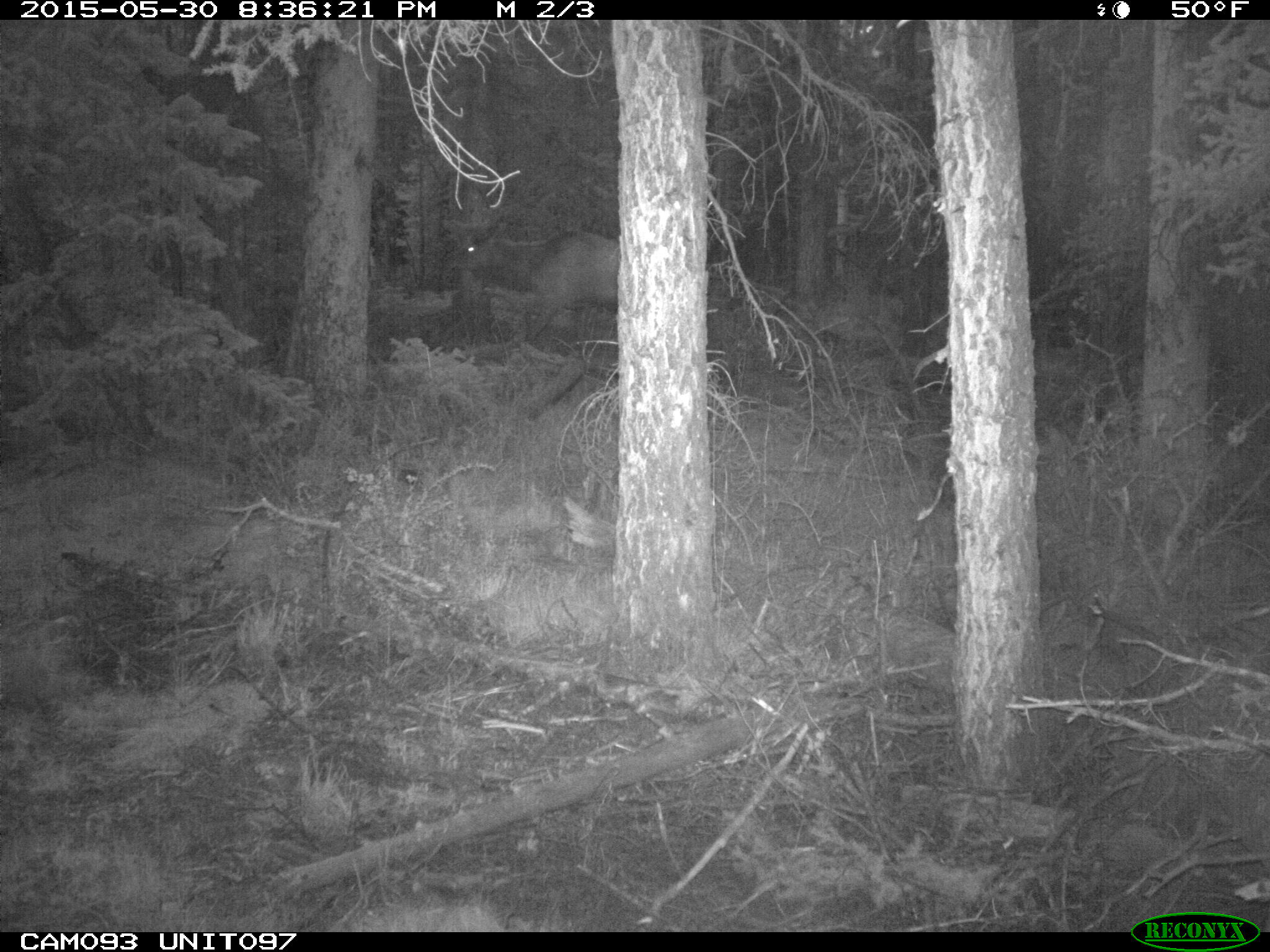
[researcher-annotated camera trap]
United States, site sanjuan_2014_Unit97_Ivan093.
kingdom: Animalia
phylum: Chordata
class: Mammalia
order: Artiodactyla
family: Cervidae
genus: Cervus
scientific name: Cervus elaphus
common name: red deer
Cervus elaphus (red deer).